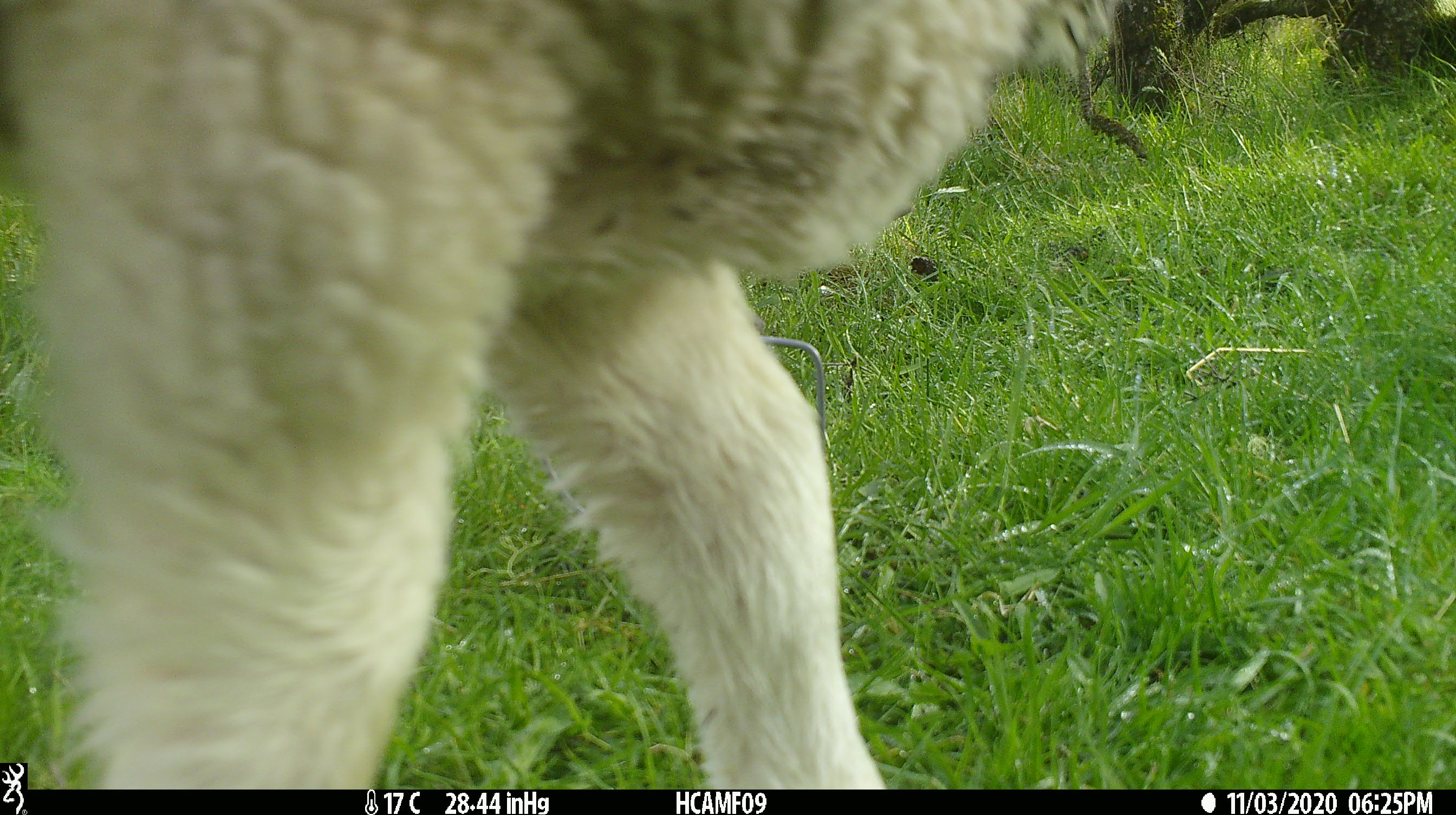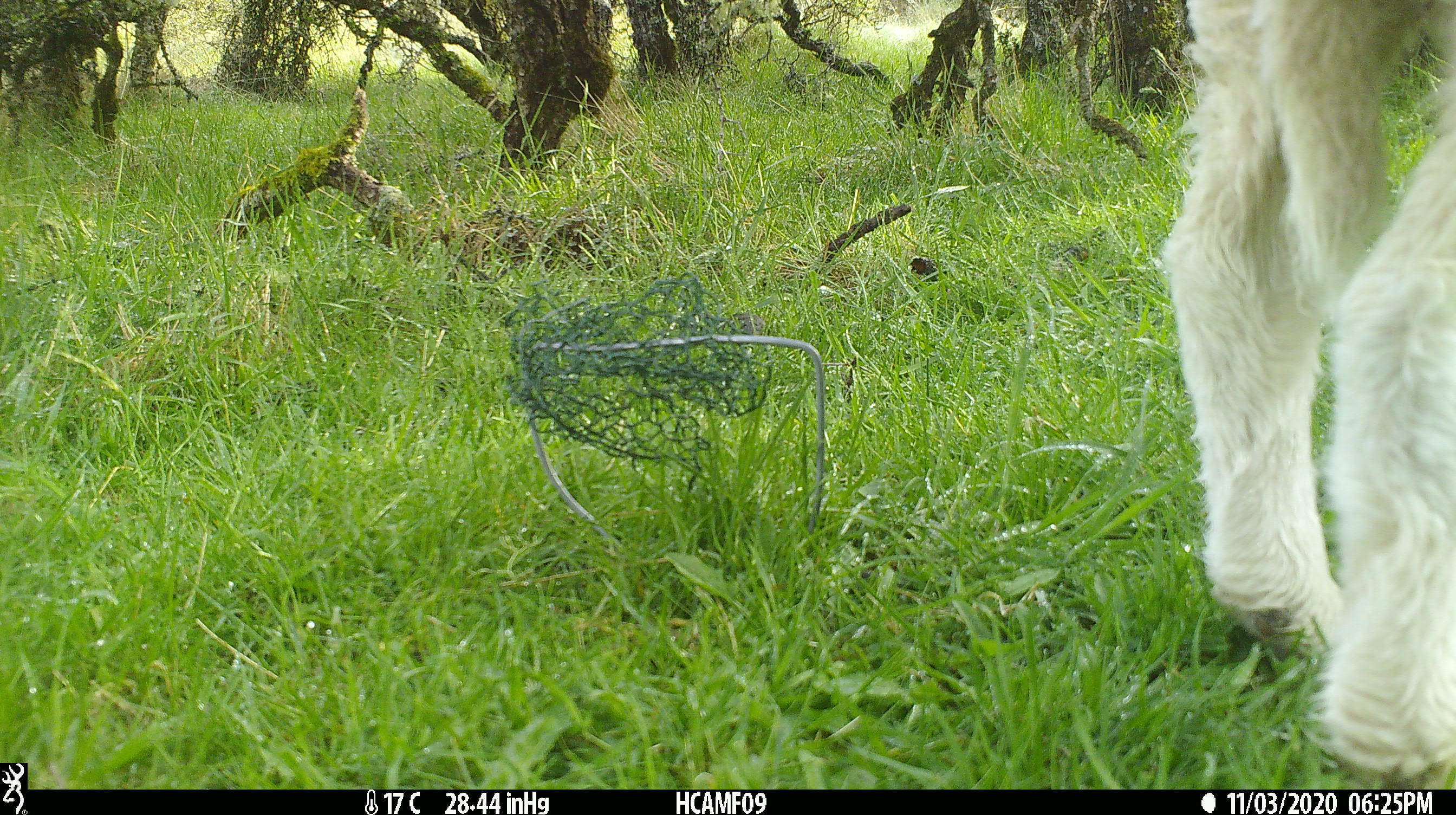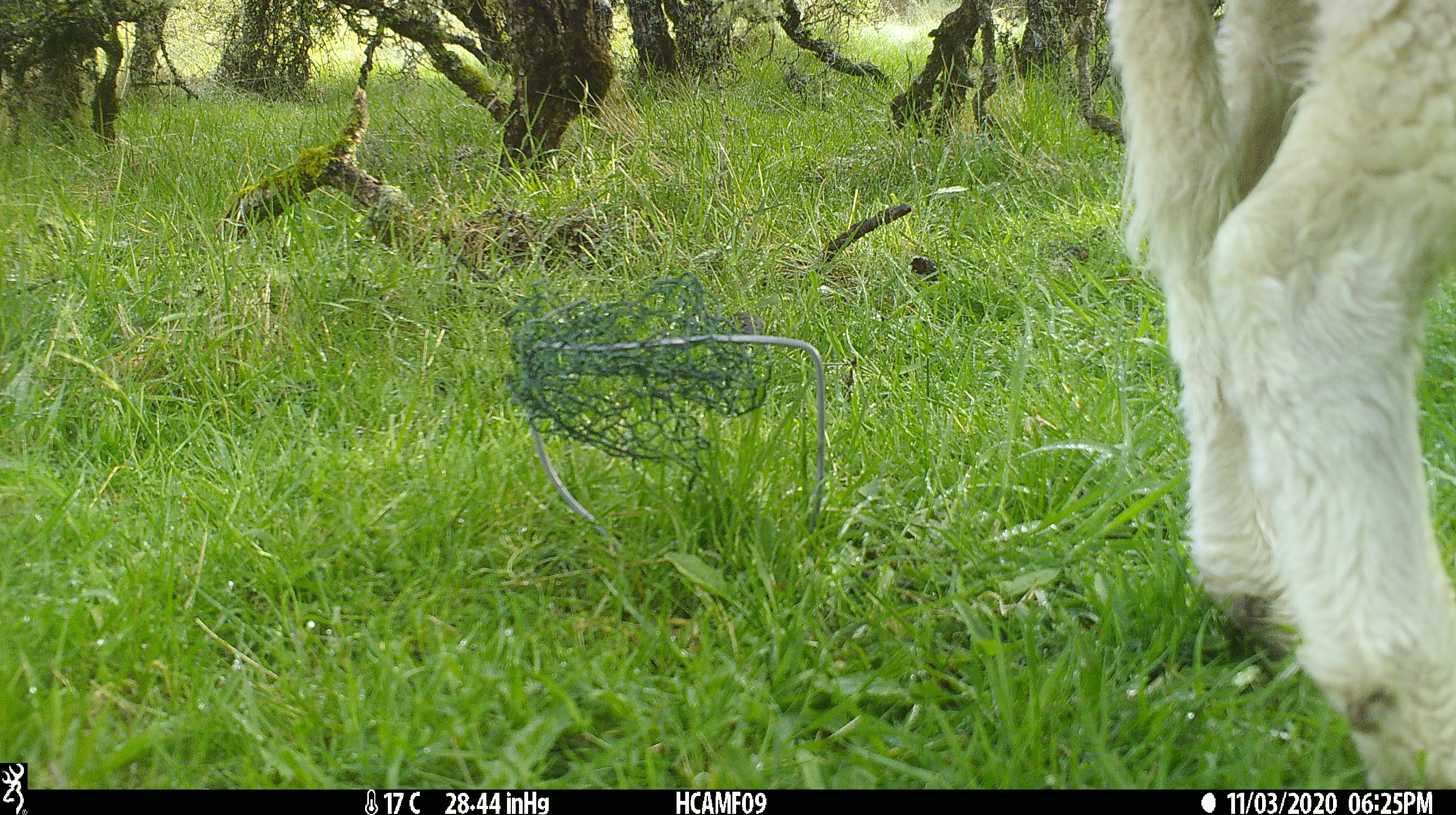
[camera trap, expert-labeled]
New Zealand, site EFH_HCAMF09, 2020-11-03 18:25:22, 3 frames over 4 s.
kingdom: Animalia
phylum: Chordata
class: Mammalia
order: Artiodactyla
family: Bovidae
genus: Ovis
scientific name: Ovis aries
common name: domestic sheep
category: sheep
Sheep (domestic sheep) (Ovis aries).